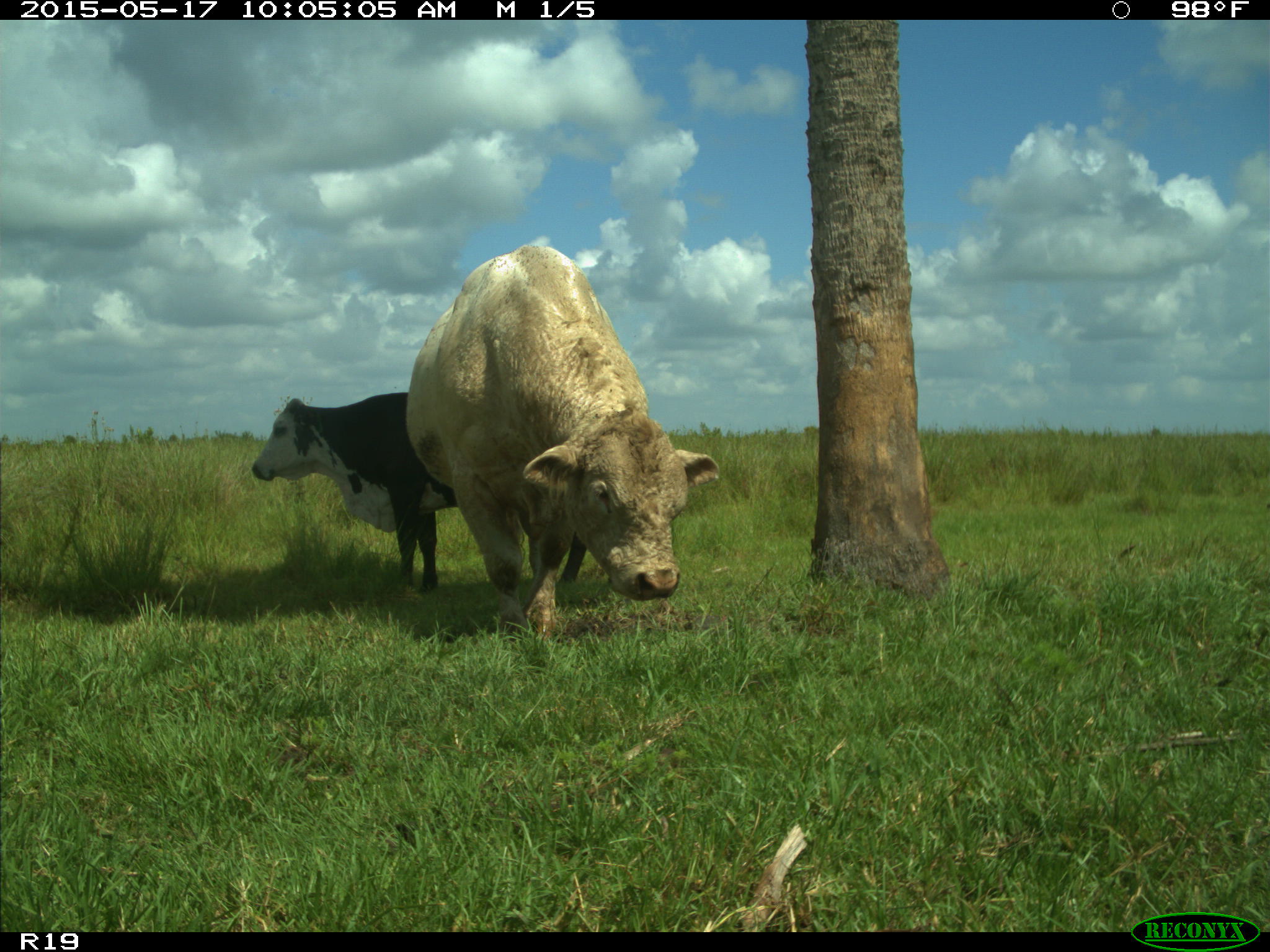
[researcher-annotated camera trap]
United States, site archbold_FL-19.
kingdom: Animalia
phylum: Chordata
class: Mammalia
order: Artiodactyla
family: Bovidae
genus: Bos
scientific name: Bos taurus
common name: domestic cow